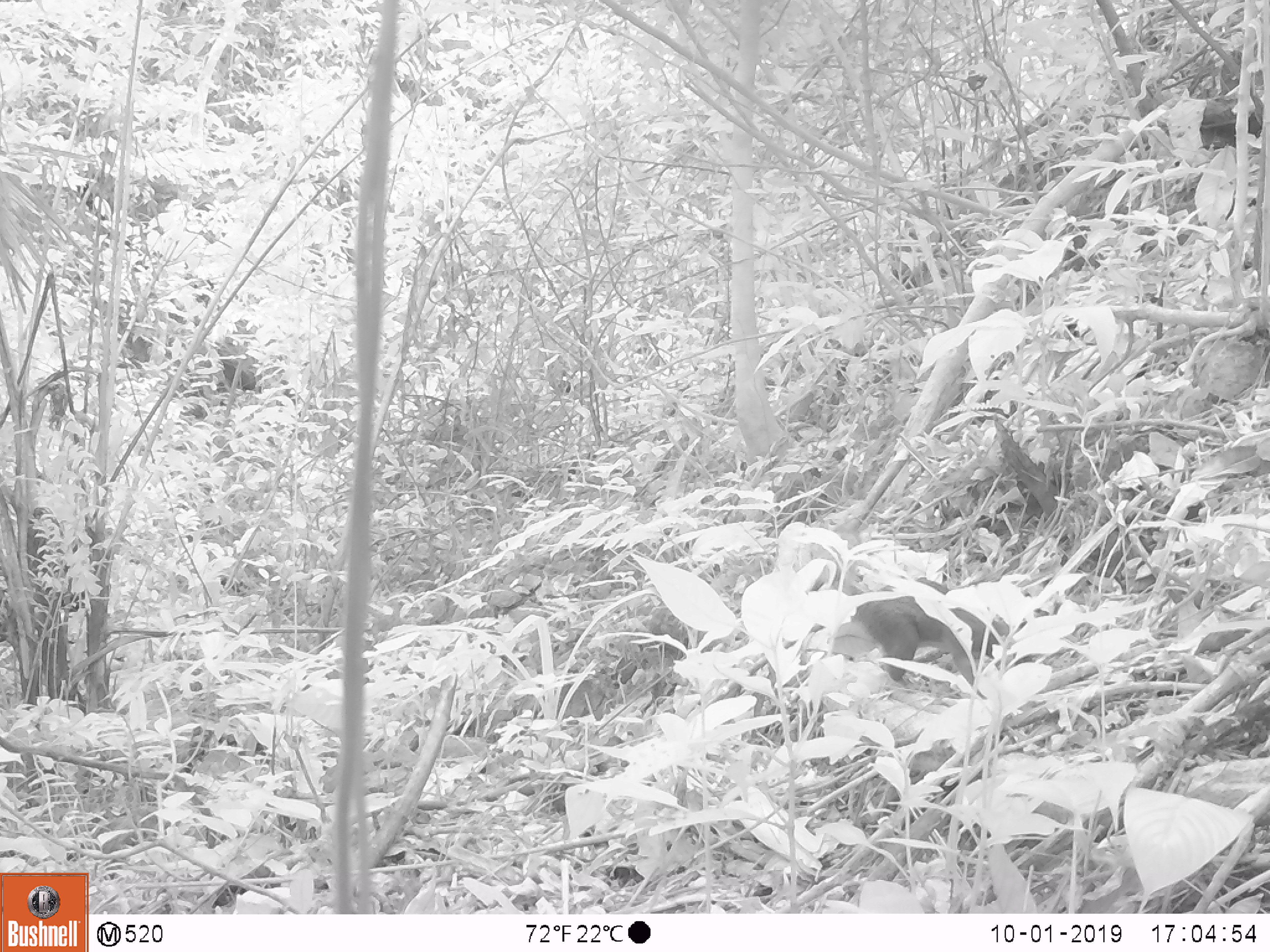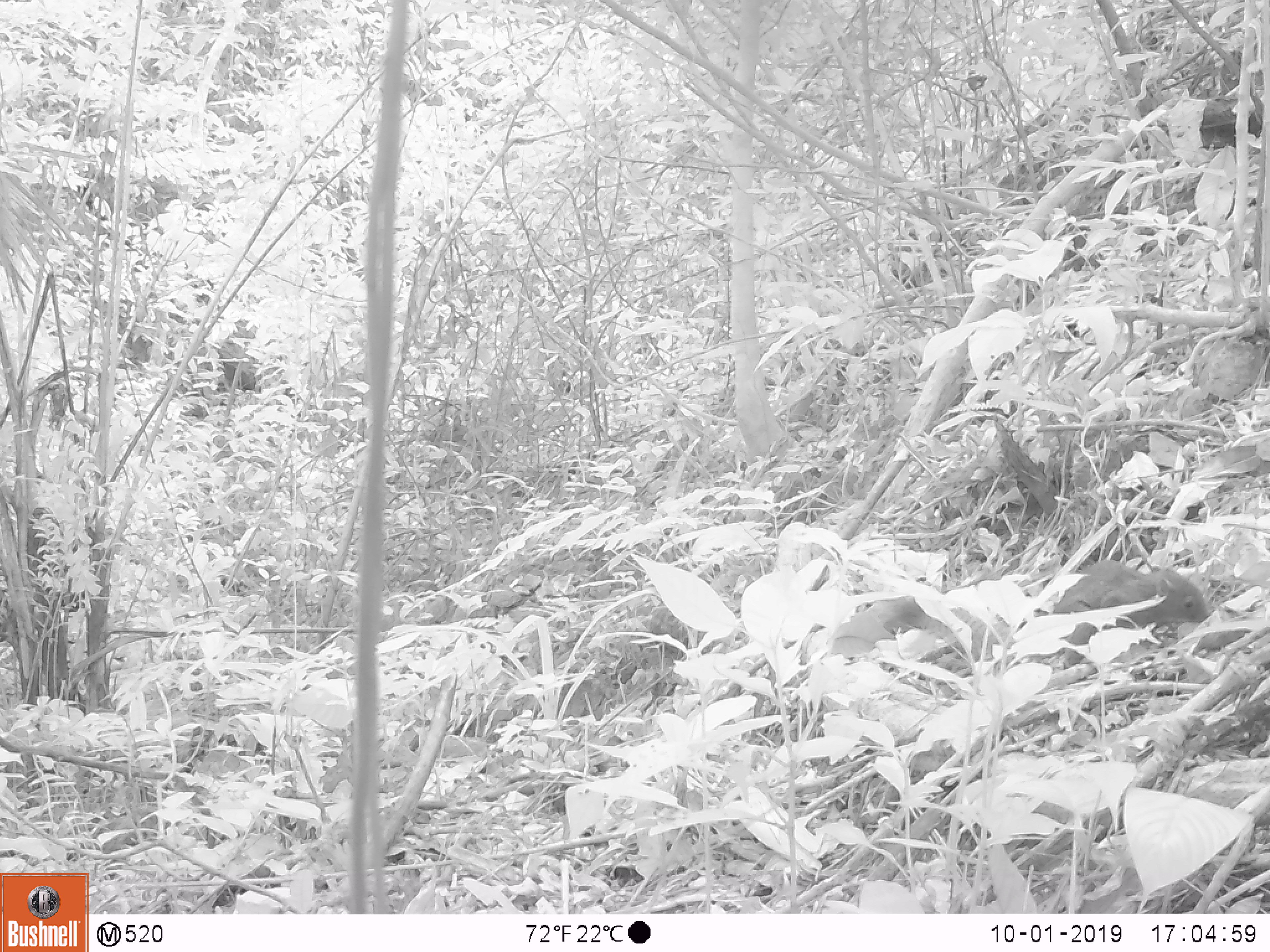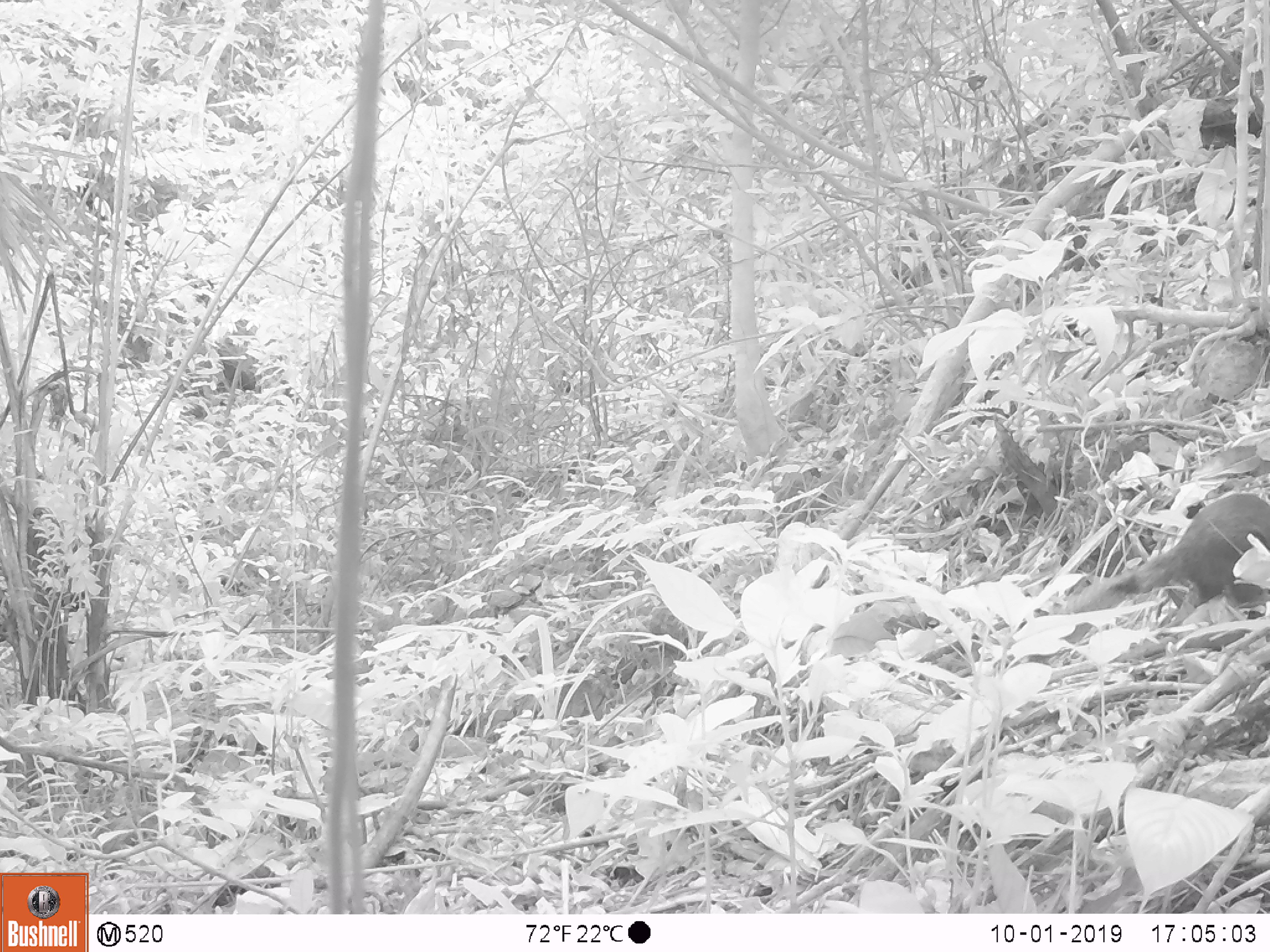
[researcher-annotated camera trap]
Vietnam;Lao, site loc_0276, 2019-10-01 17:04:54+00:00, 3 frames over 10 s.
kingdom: Animalia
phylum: Chordata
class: Mammalia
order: Rodentia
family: Sciuridae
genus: Callosciurus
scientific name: Callosciurus erythraeus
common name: pallas's squirrel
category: pallass squirrel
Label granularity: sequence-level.